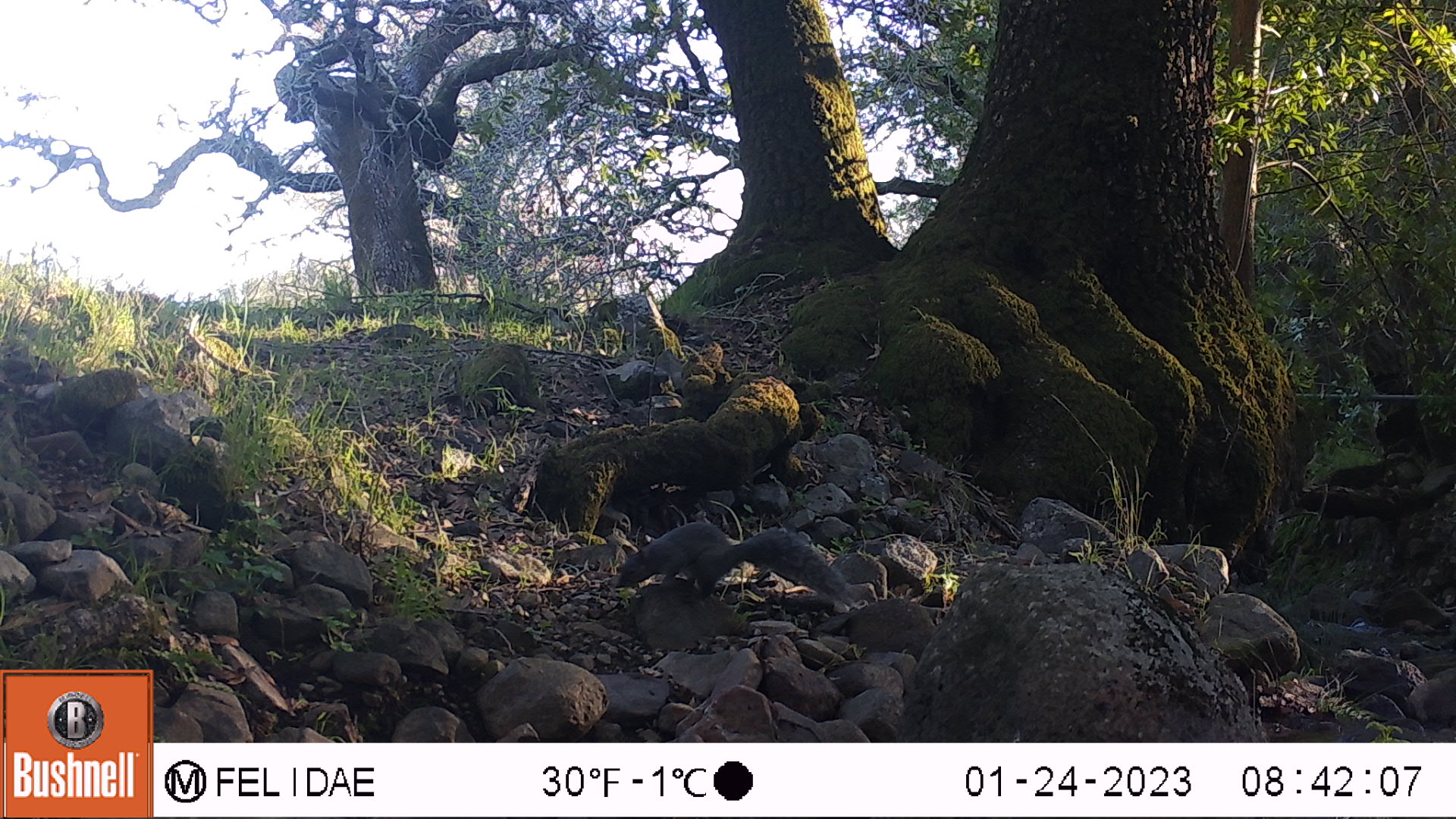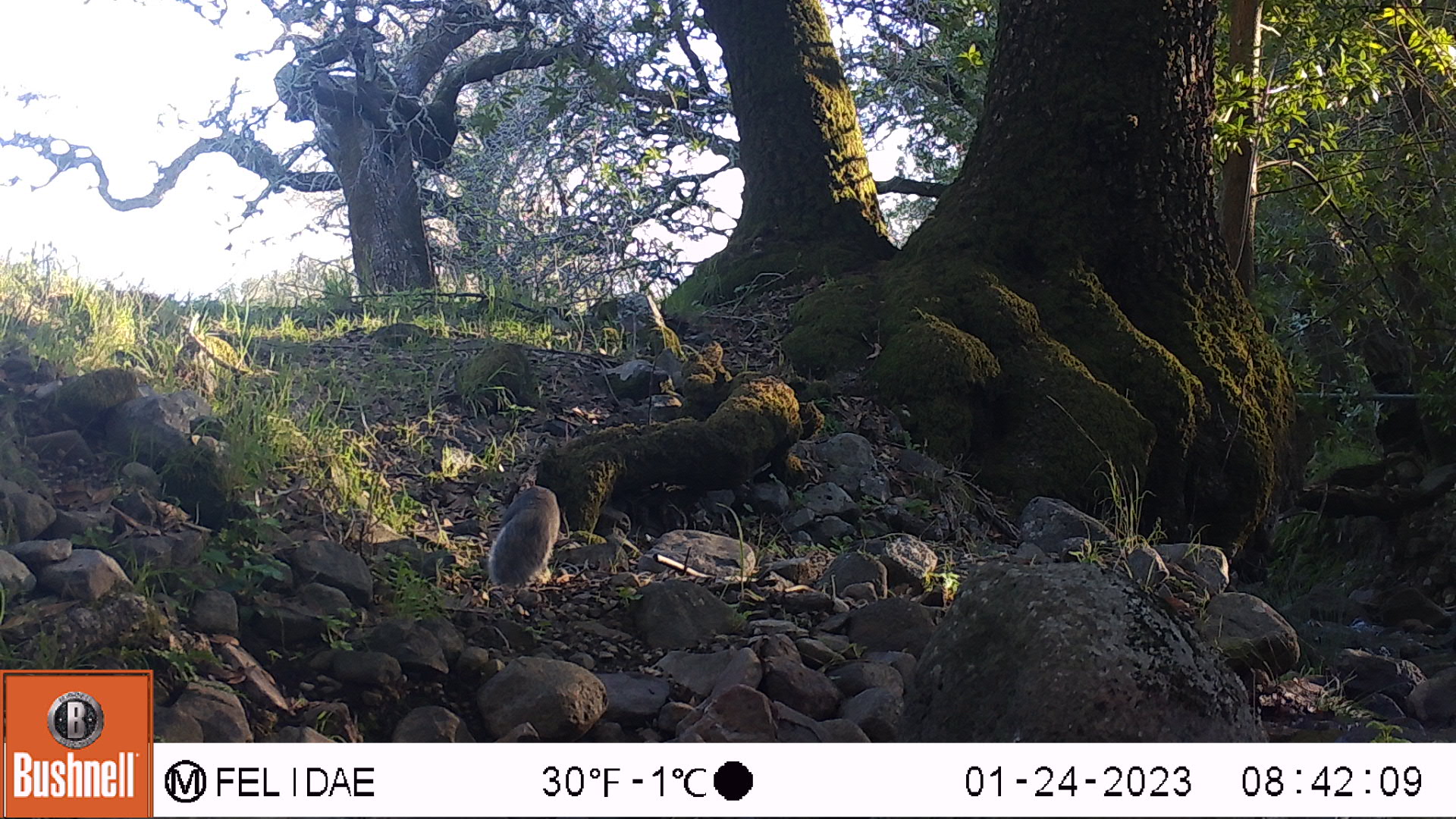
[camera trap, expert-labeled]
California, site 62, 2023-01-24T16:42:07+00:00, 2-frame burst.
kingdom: Animalia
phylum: Chordata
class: Mammalia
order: Rodentia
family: Sciuridae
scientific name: Sciuridae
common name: squirrel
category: unknown squirrel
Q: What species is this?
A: Unknown squirrel (squirrel) (Sciuridae).